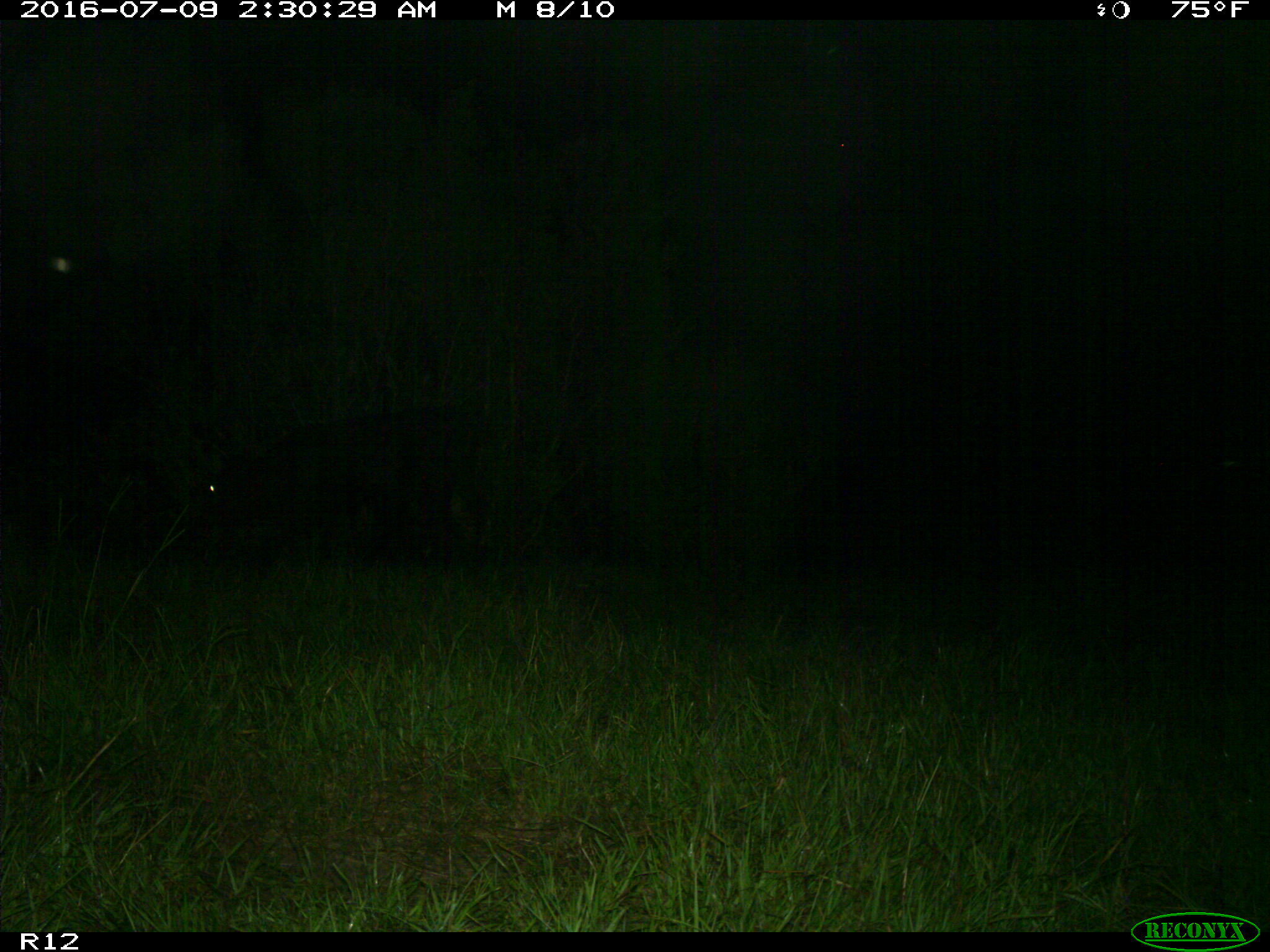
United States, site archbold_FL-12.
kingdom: Animalia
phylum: Chordata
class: Mammalia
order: Artiodactyla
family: Bovidae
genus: Bos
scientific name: Bos taurus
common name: domestic cow